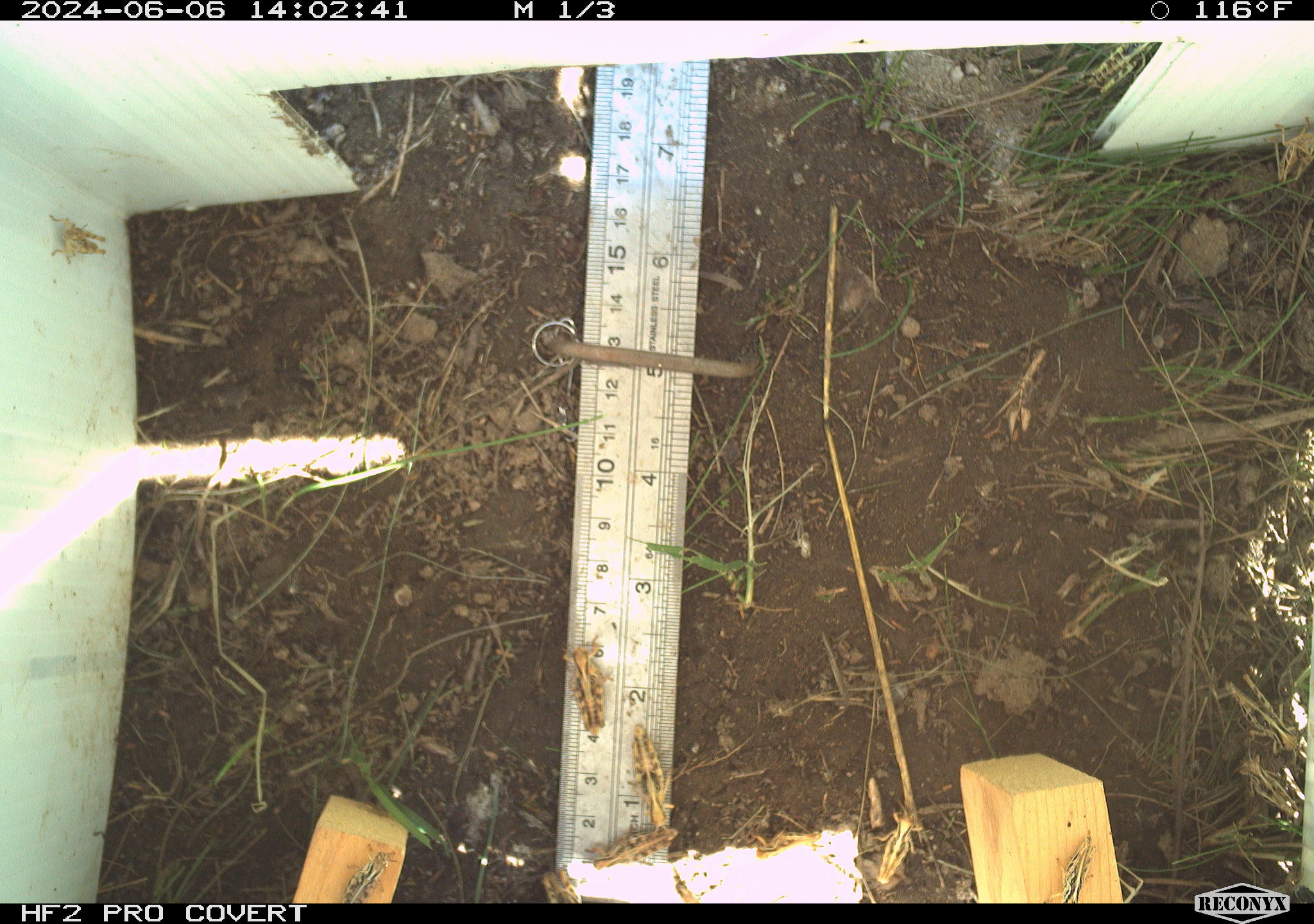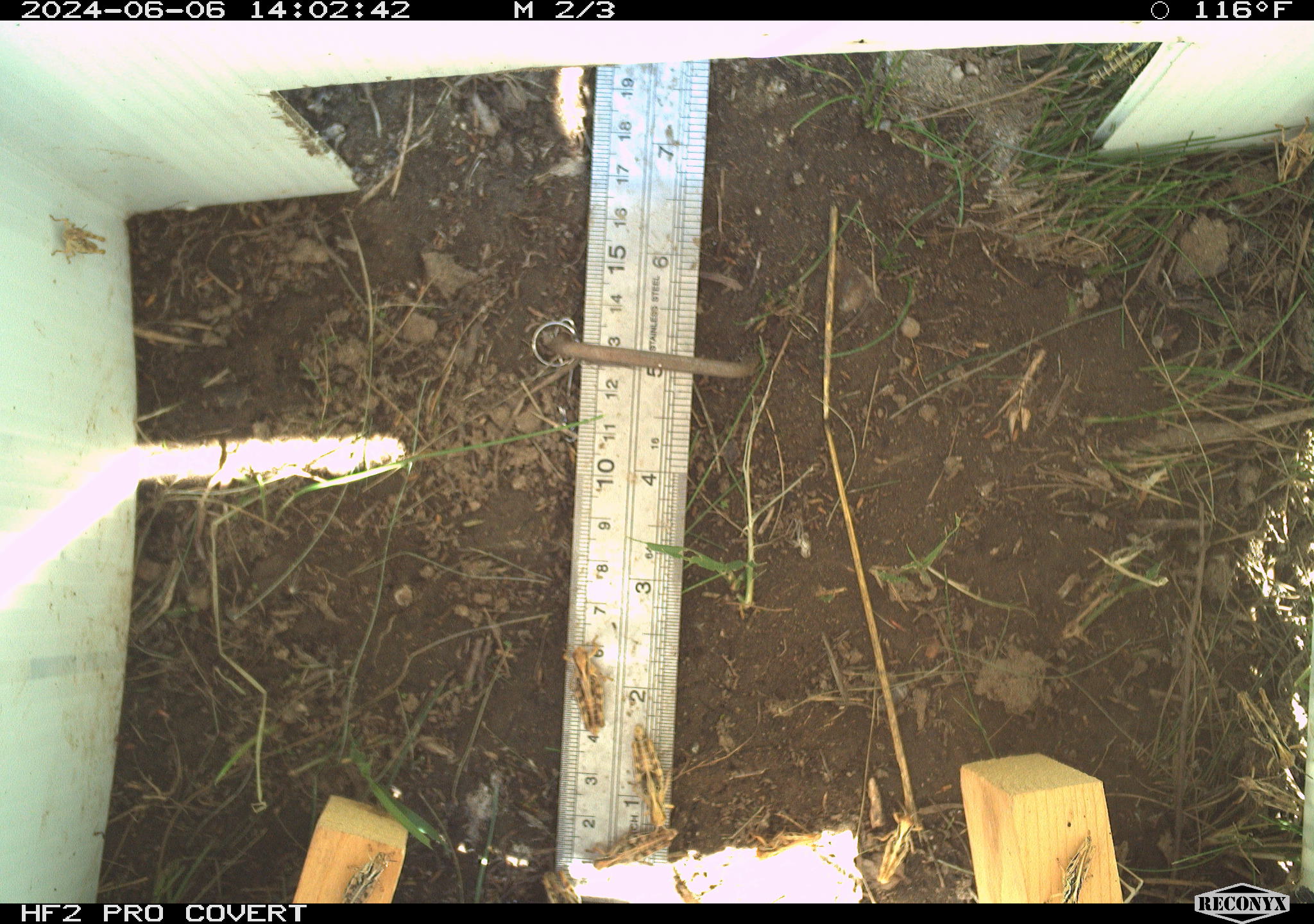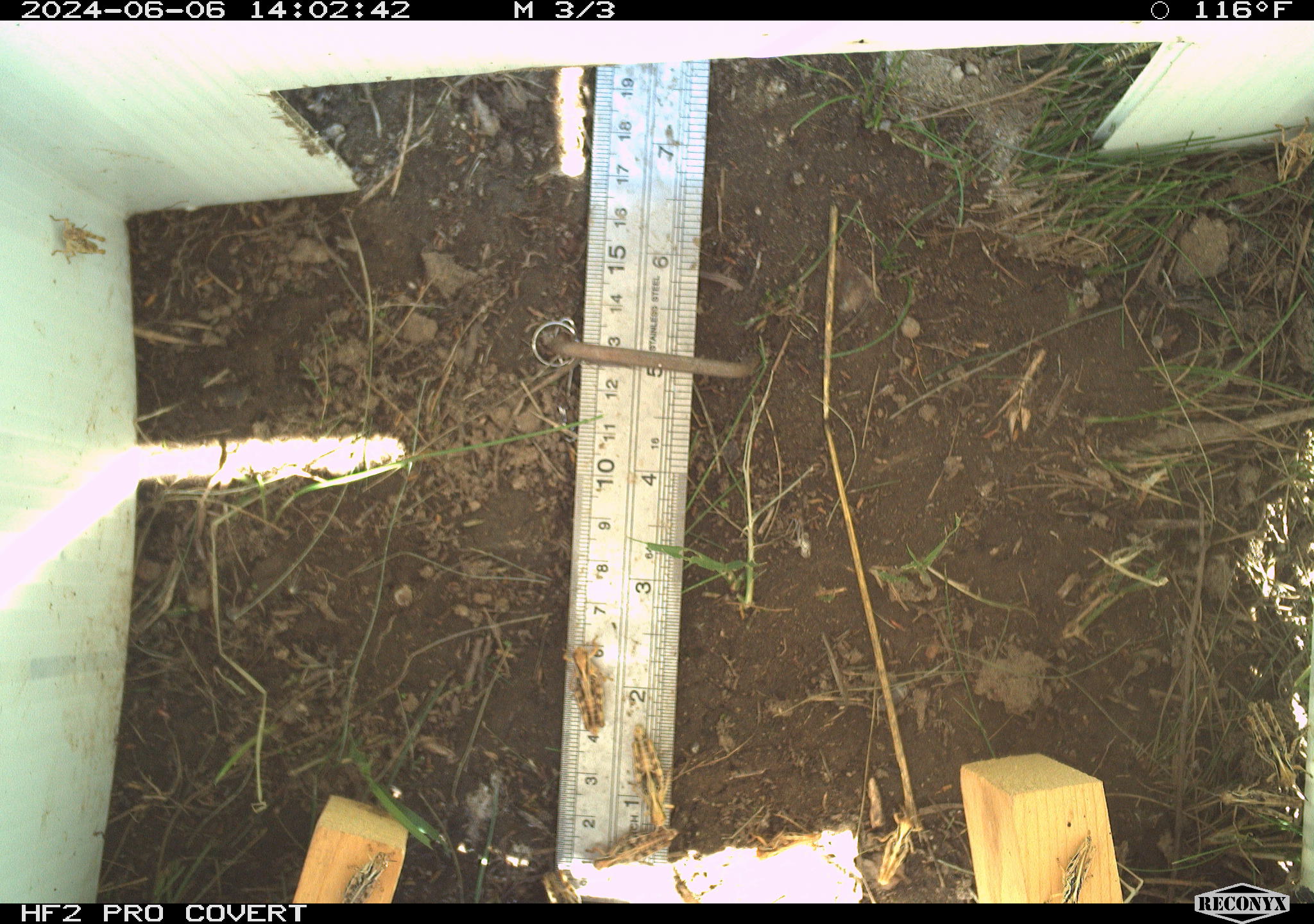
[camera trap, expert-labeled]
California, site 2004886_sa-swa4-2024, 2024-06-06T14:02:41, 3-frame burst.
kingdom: Animalia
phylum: Arthropoda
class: Insecta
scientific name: Insecta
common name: insect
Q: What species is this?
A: Insect (Insecta).